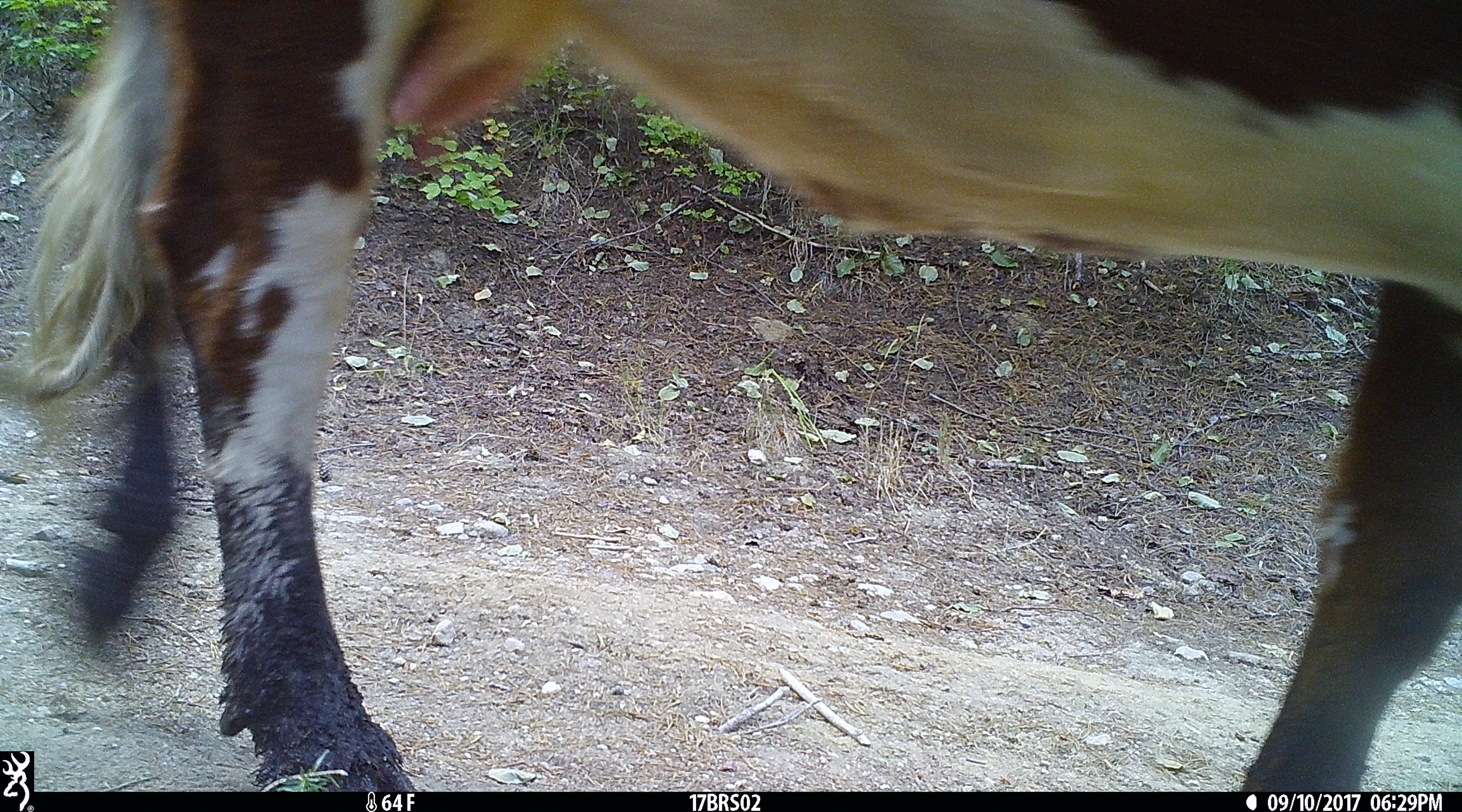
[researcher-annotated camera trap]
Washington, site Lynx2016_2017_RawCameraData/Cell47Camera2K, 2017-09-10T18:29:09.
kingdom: Animalia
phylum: Chordata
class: Mammalia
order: Artiodactyla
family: Bovidae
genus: Bos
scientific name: Bos taurus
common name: domestic cattle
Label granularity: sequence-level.